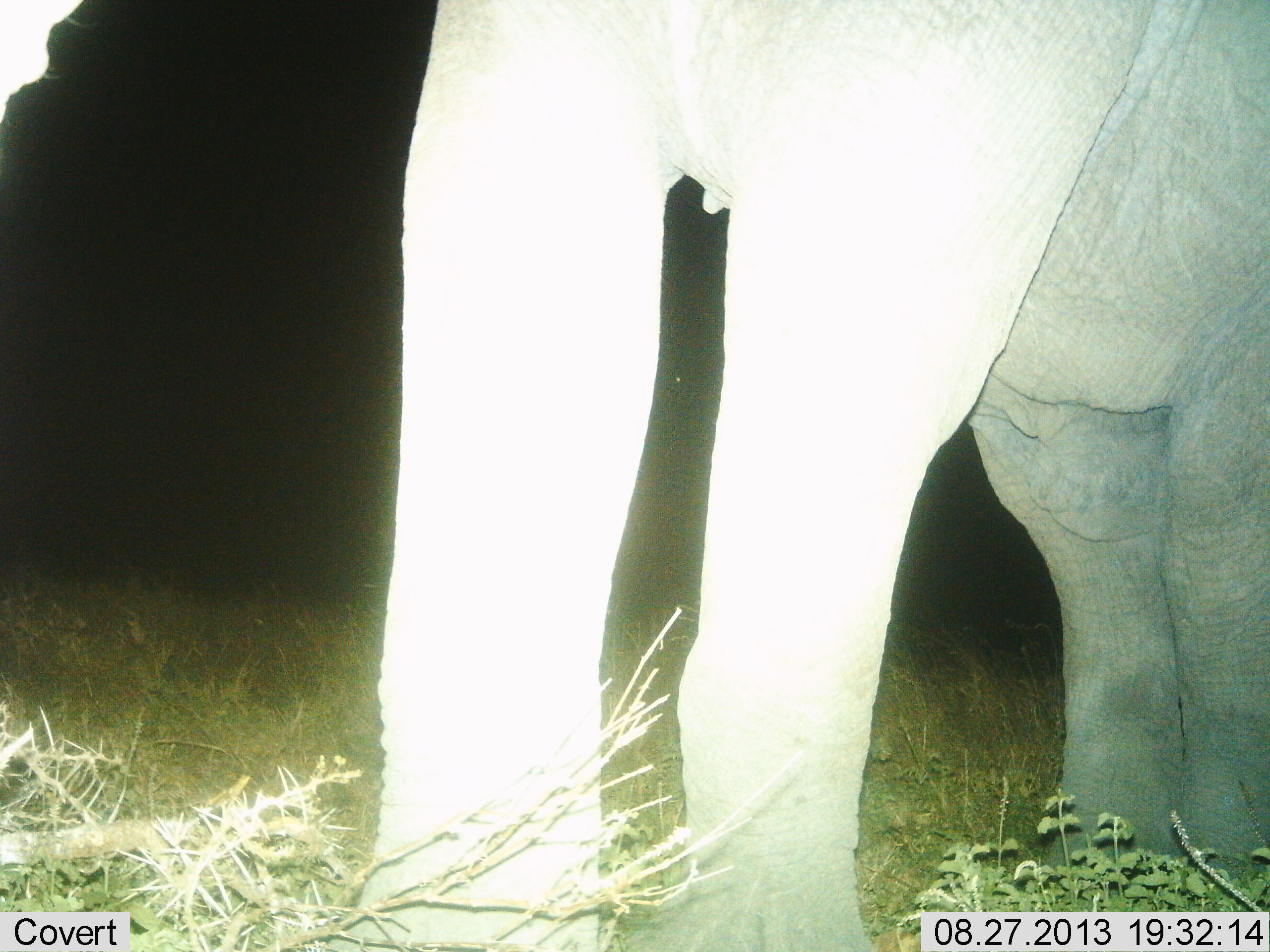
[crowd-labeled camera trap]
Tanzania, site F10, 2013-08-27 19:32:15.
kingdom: Animalia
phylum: Chordata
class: Mammalia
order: Proboscidea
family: Elephantidae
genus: Loxodonta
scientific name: Loxodonta africana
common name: african bush elephant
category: elephant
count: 1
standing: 100%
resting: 0%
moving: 0%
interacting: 0%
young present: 0%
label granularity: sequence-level